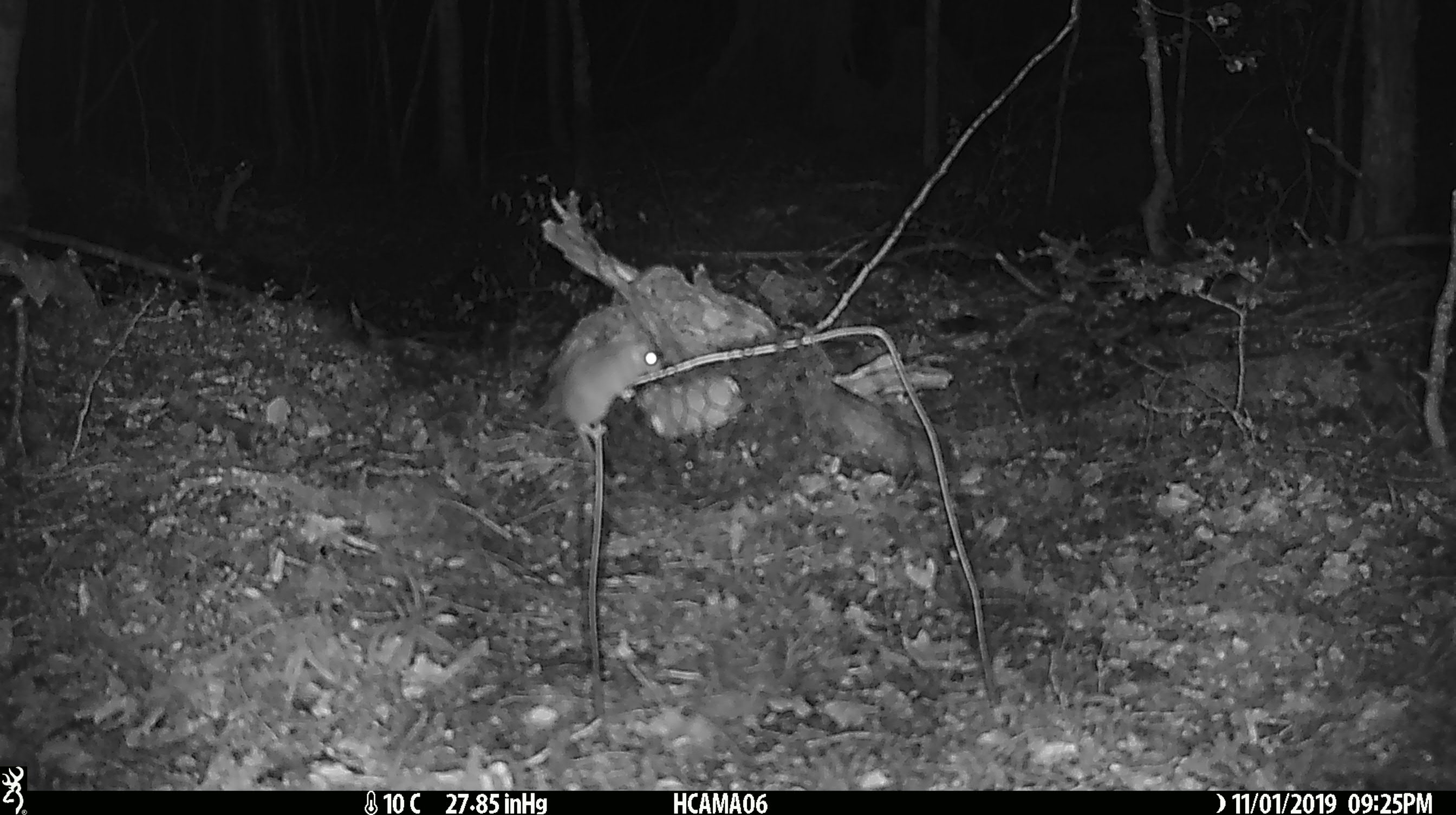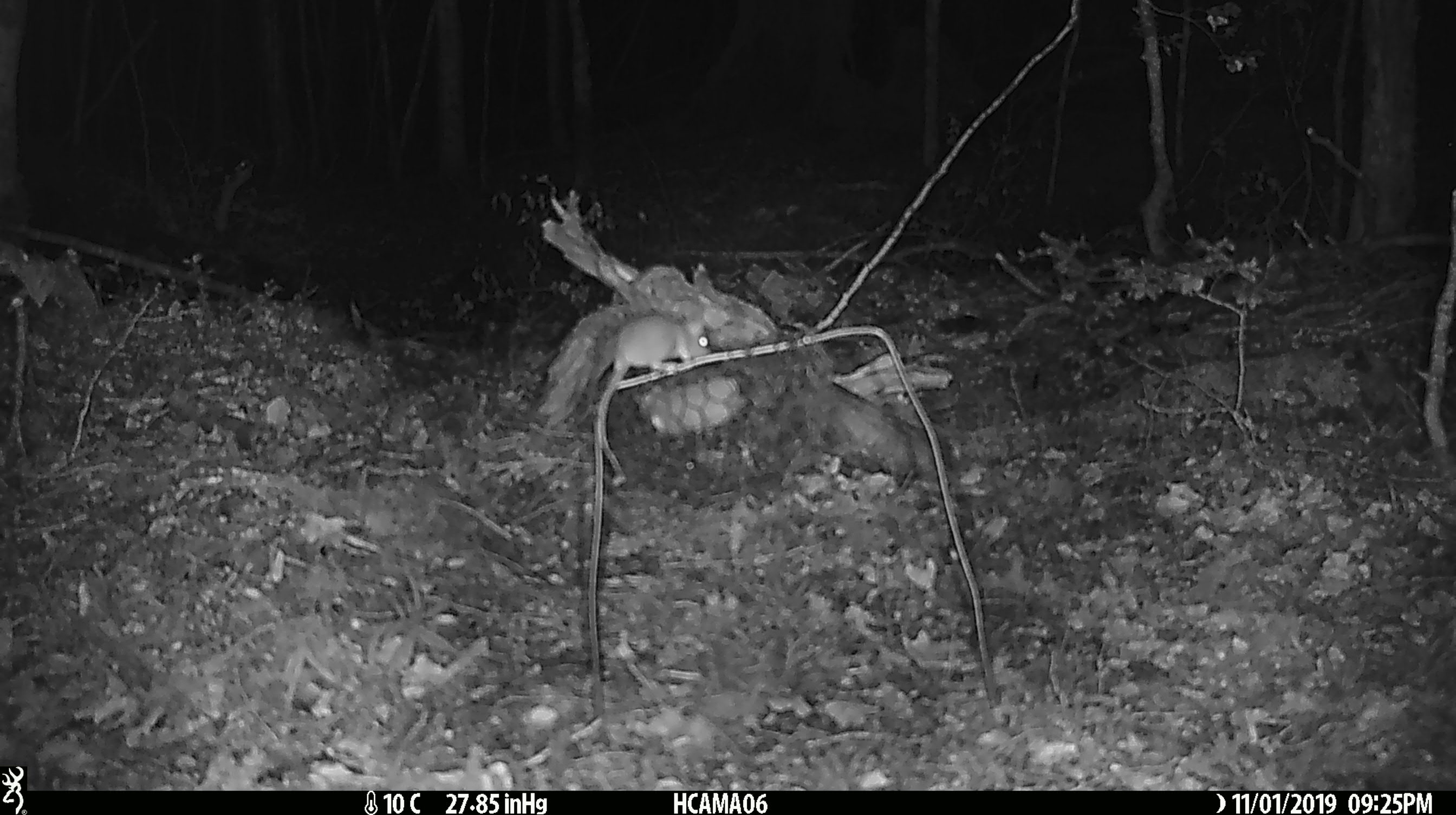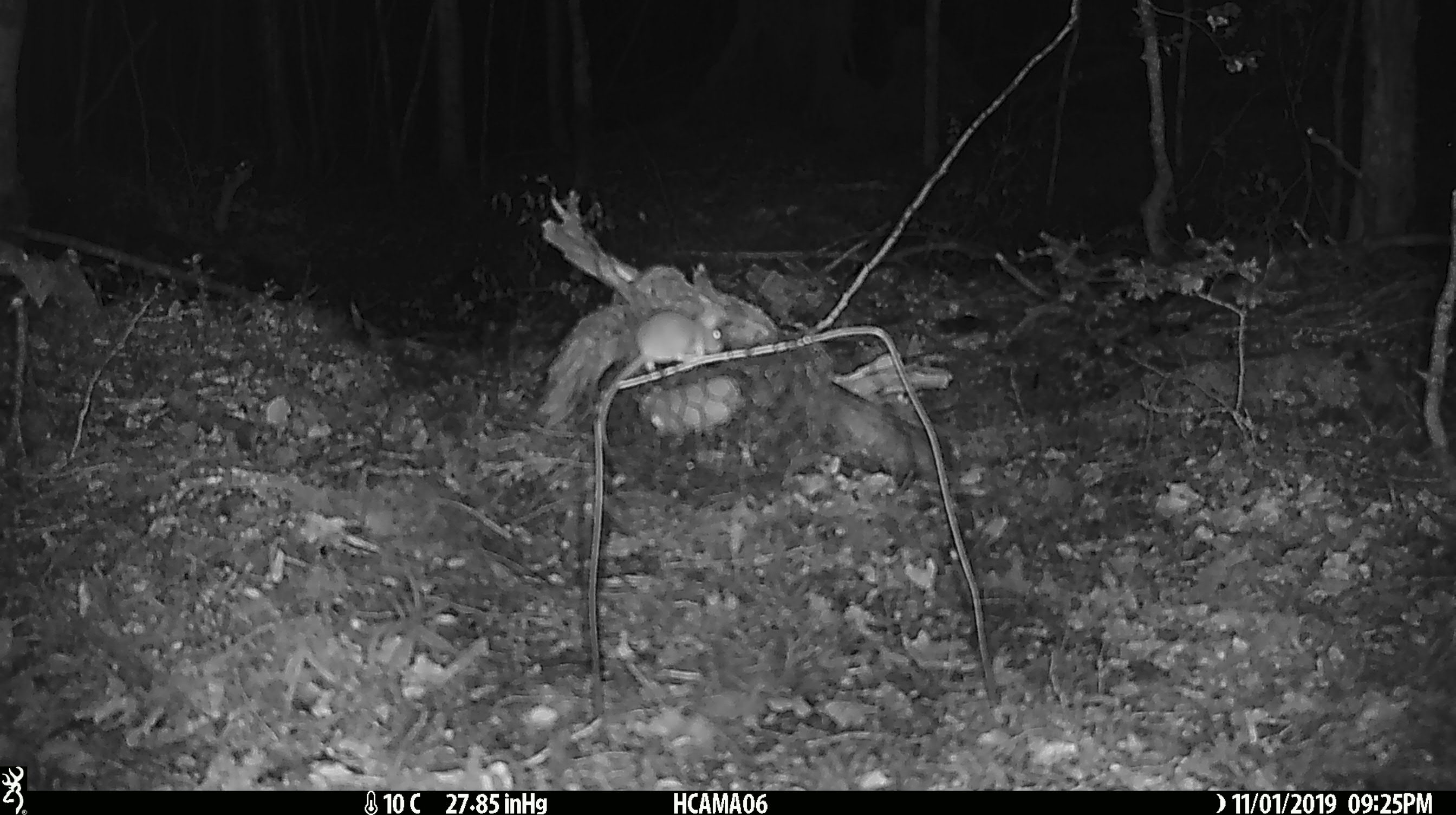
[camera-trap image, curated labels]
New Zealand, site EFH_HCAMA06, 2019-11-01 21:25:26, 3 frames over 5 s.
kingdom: Animalia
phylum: Chordata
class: Mammalia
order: Rodentia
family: Muridae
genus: Mus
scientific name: Mus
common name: mouse